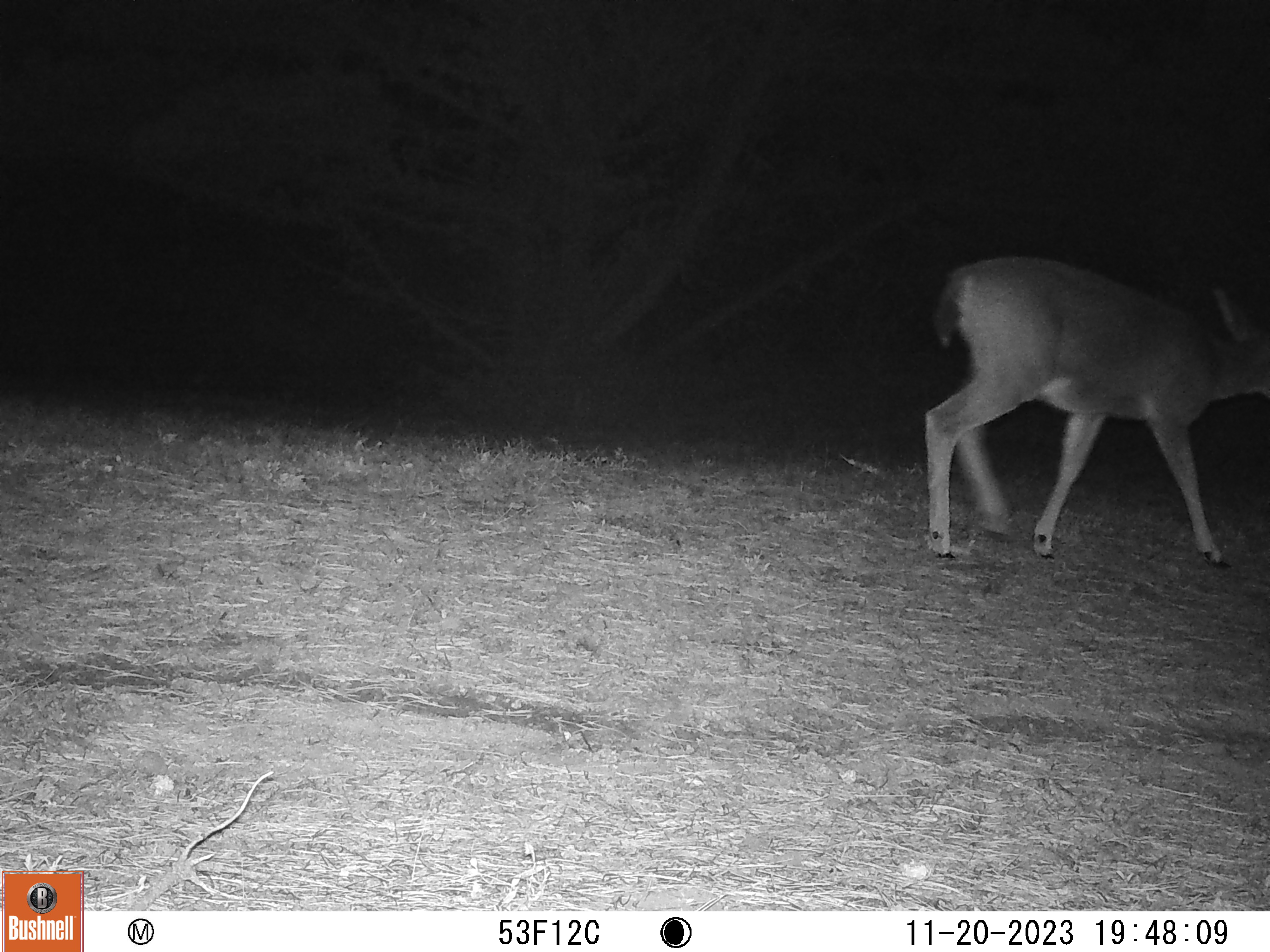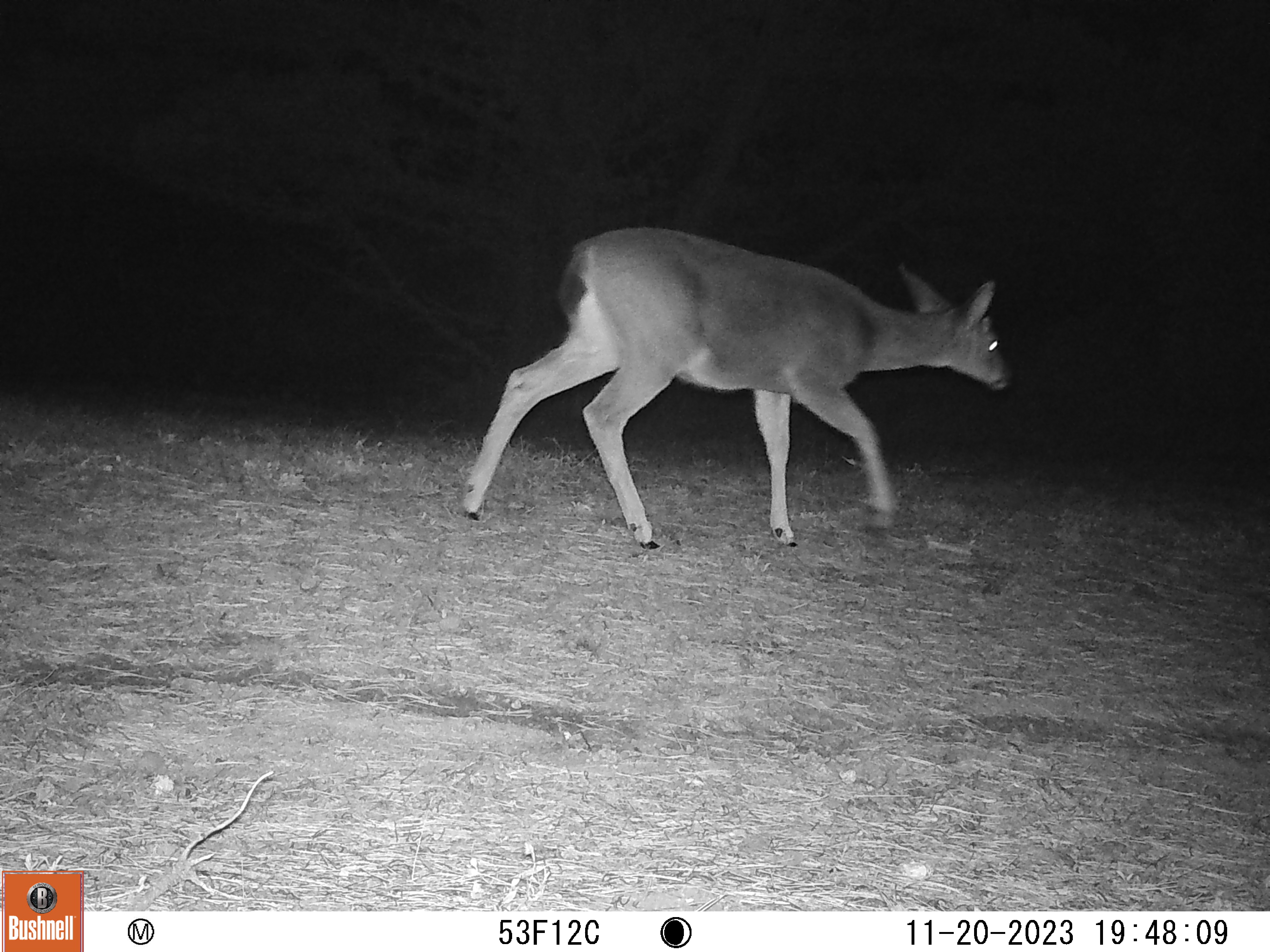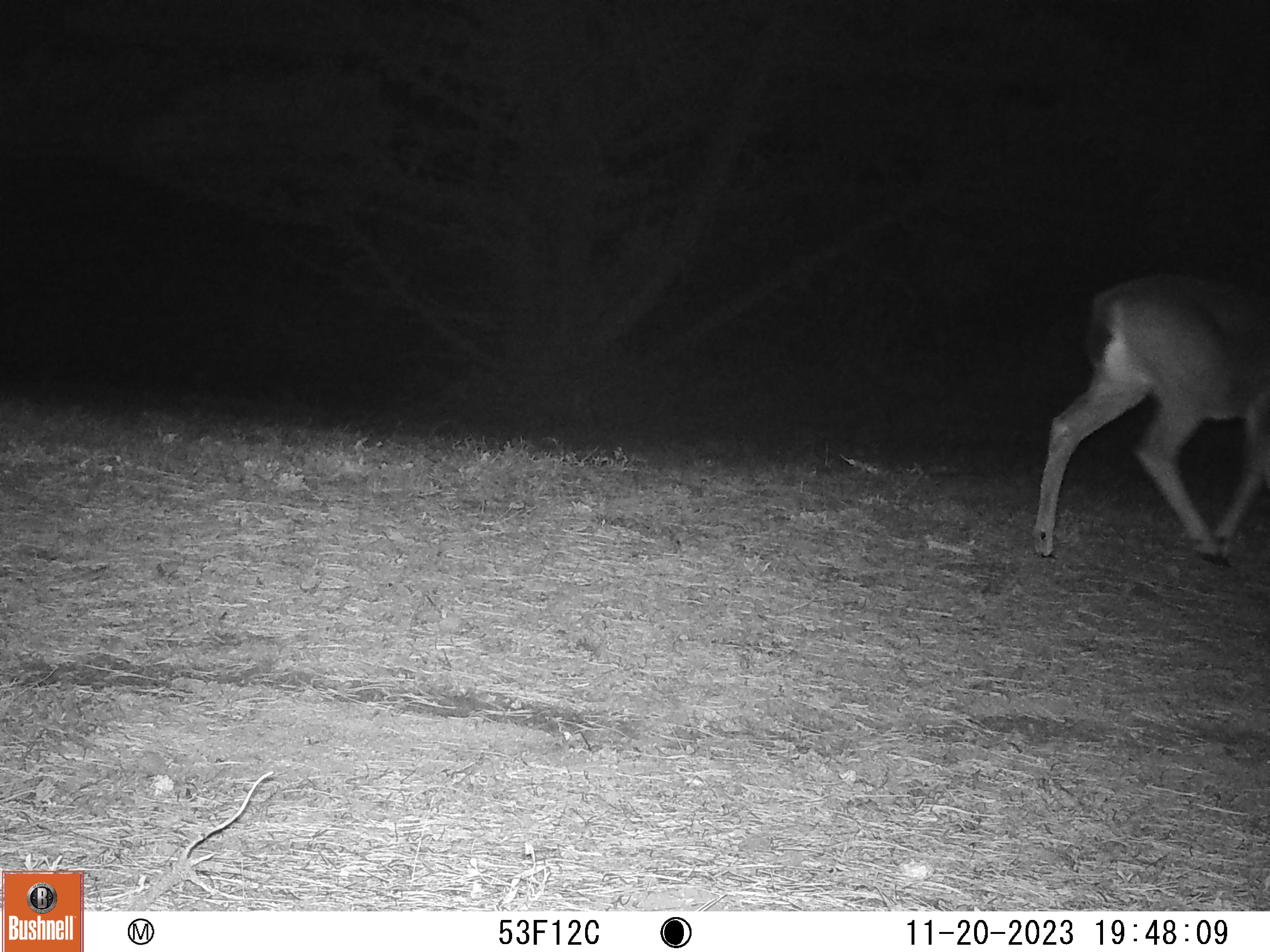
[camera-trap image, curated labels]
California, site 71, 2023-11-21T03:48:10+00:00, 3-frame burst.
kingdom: Animalia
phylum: Chordata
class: Mammalia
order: Artiodactyla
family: Cervidae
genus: Odocoileus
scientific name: Odocoileus hemionus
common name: mule deer